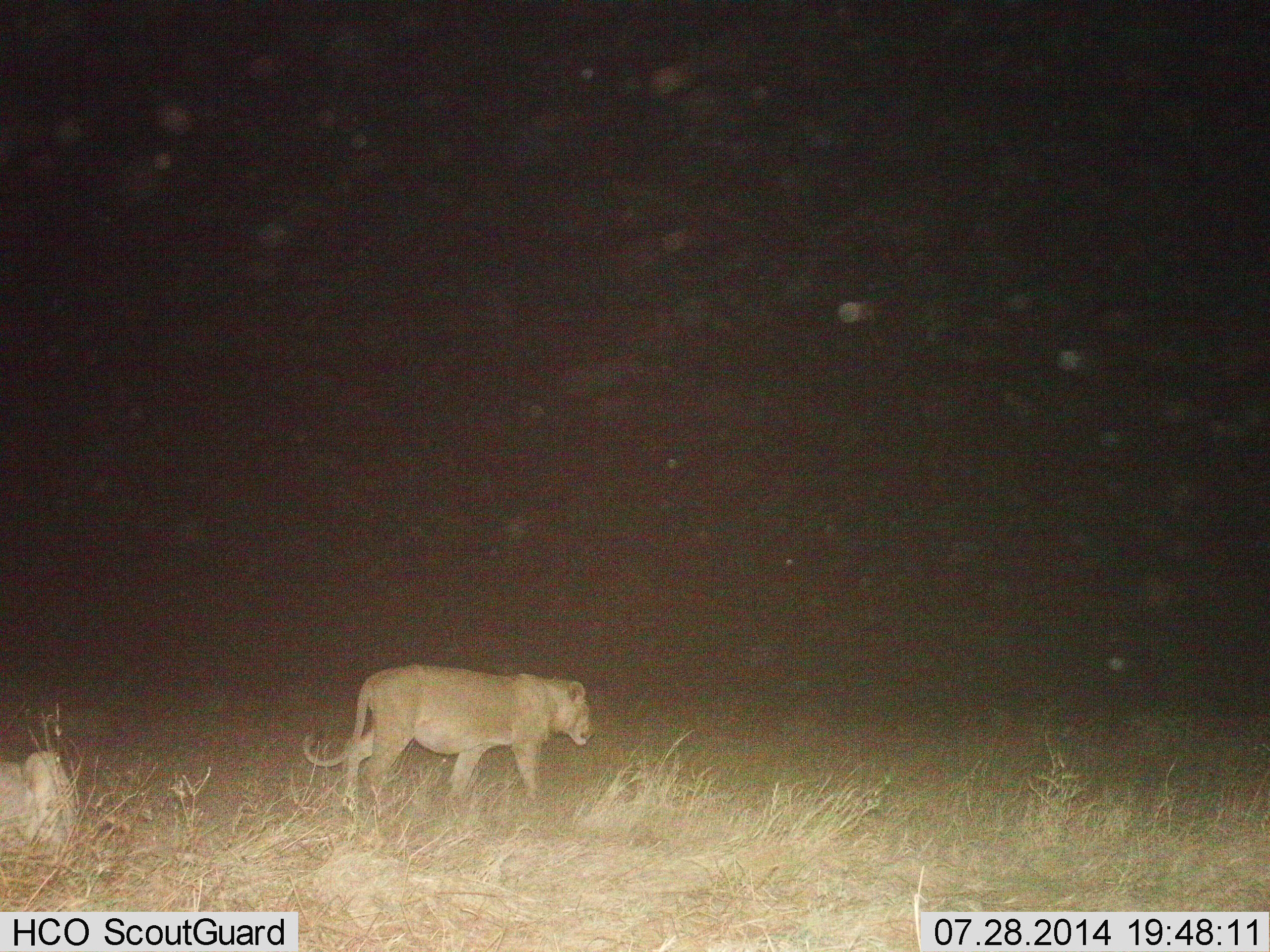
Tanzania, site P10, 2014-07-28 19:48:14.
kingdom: Animalia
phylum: Chordata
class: Mammalia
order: Carnivora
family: Felidae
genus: Panthera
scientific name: Panthera leo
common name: lion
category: lionfemale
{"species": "lionfemale (lion) (Panthera leo)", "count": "2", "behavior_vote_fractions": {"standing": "10%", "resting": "90%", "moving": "90%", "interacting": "0%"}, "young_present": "10%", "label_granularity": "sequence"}